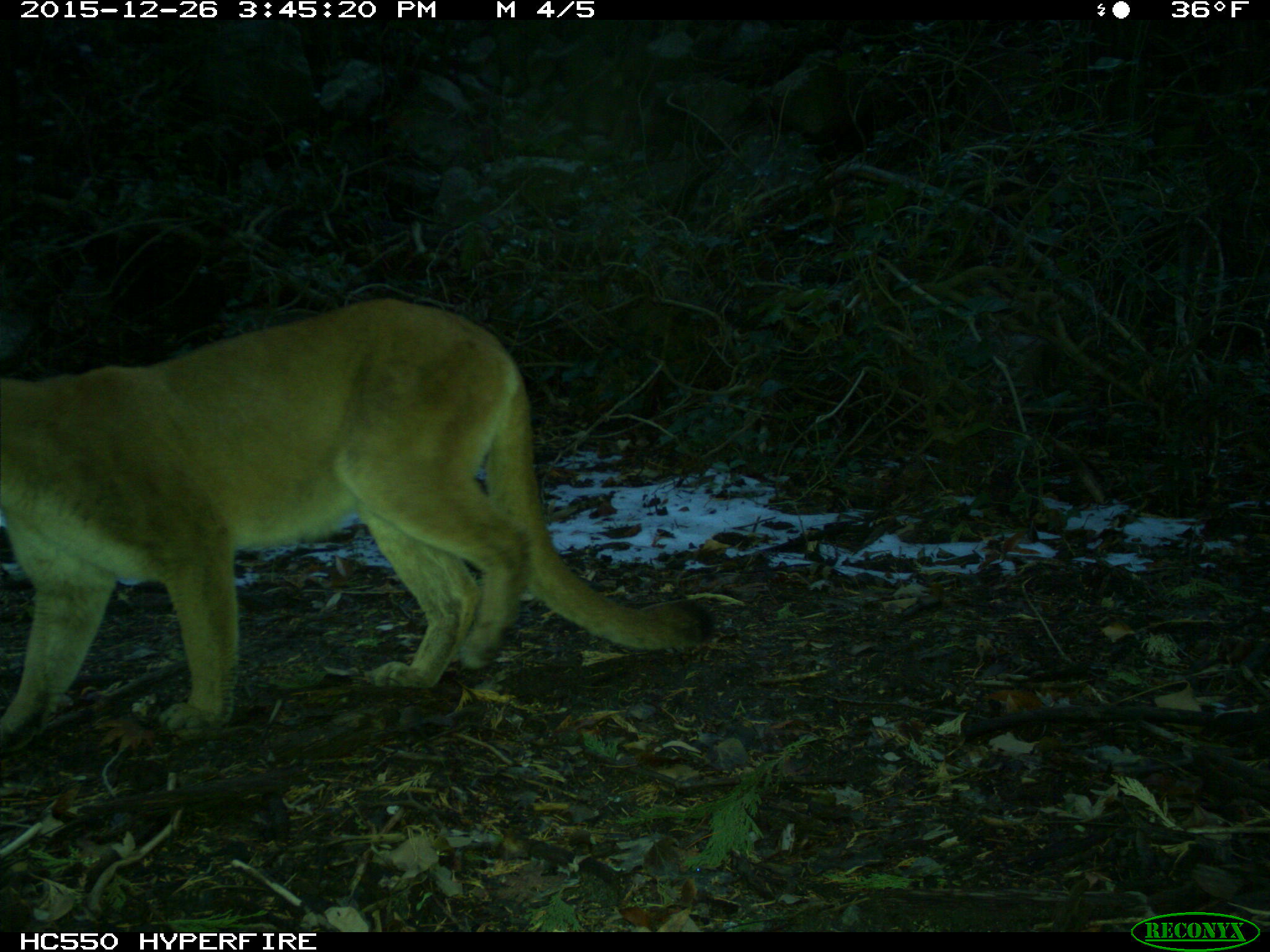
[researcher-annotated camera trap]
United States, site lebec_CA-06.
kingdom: Animalia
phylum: Chordata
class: Mammalia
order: Carnivora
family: Felidae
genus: Puma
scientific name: Puma concolor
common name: mountain lion